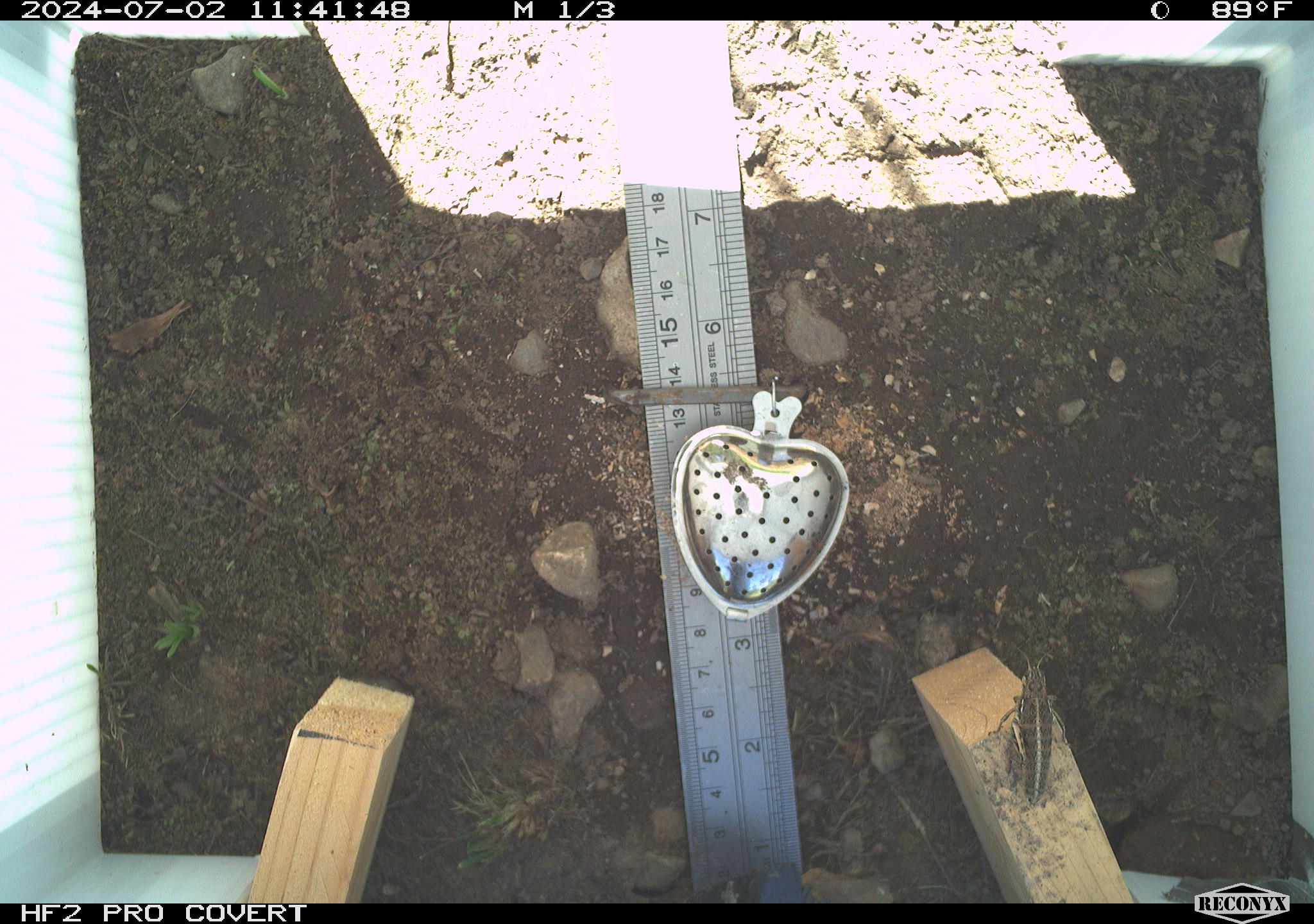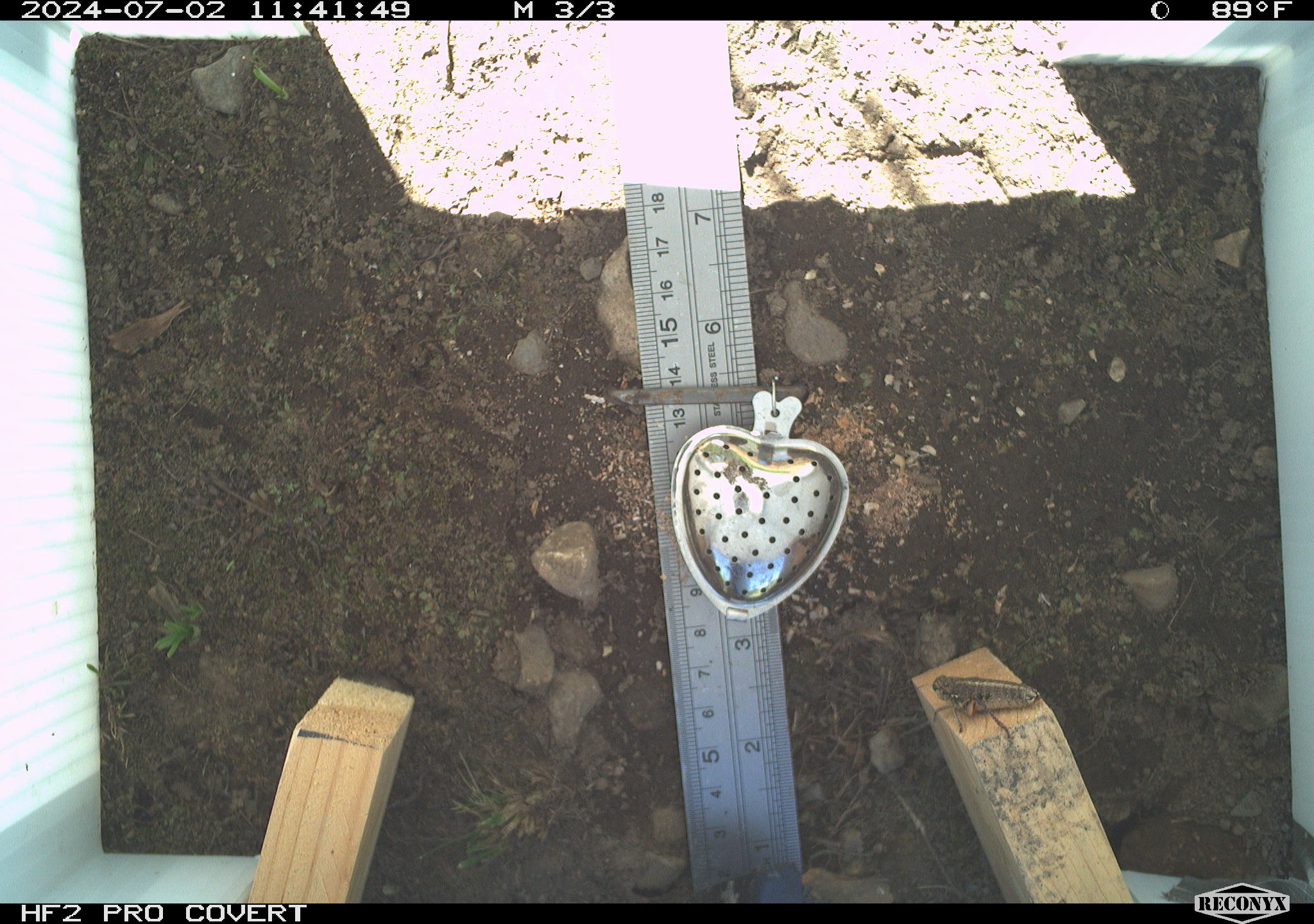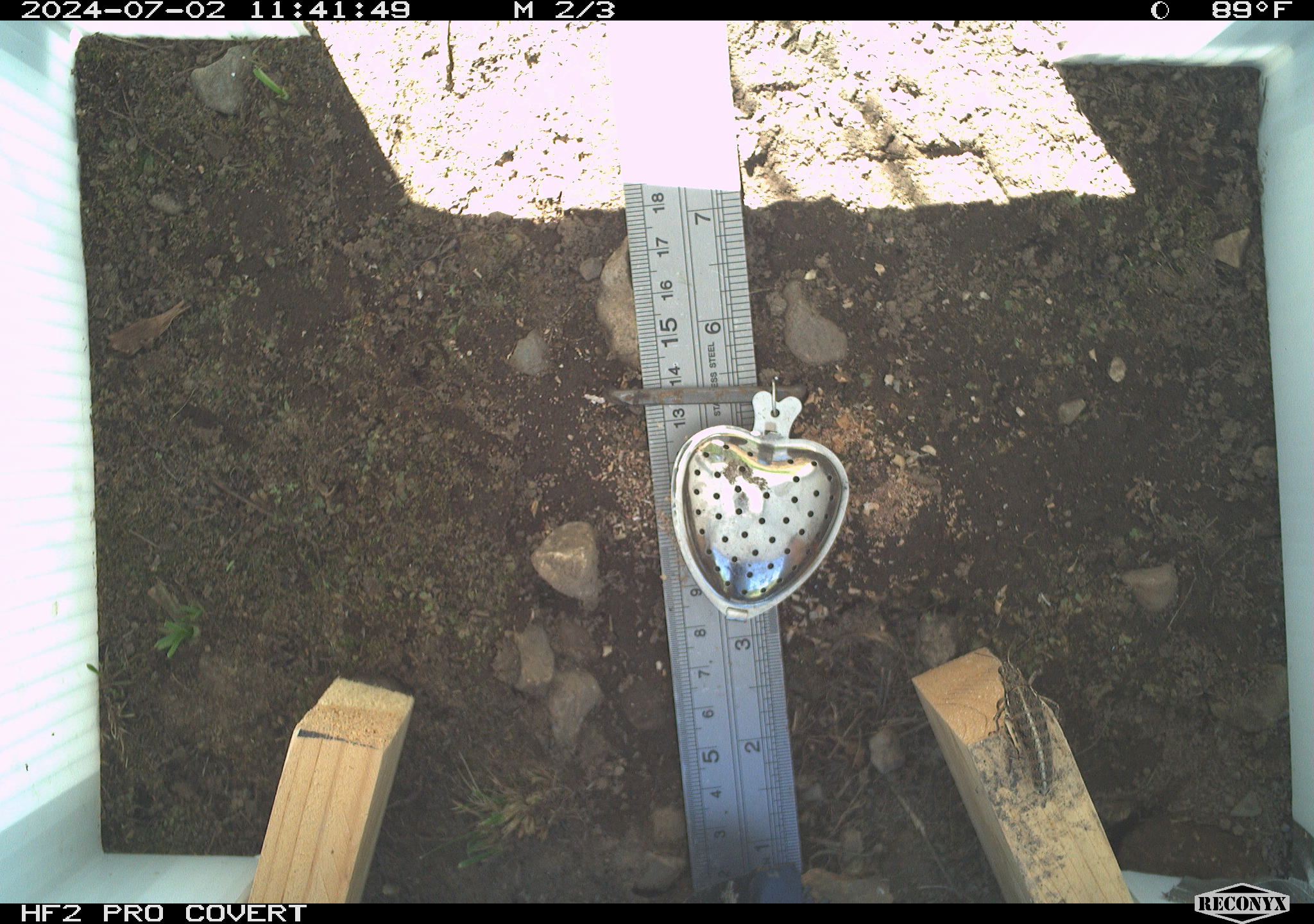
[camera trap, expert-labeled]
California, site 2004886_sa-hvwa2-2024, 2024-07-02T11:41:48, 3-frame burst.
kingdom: Animalia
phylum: Arthropoda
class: Insecta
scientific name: Insecta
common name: insect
Insect (Insecta).